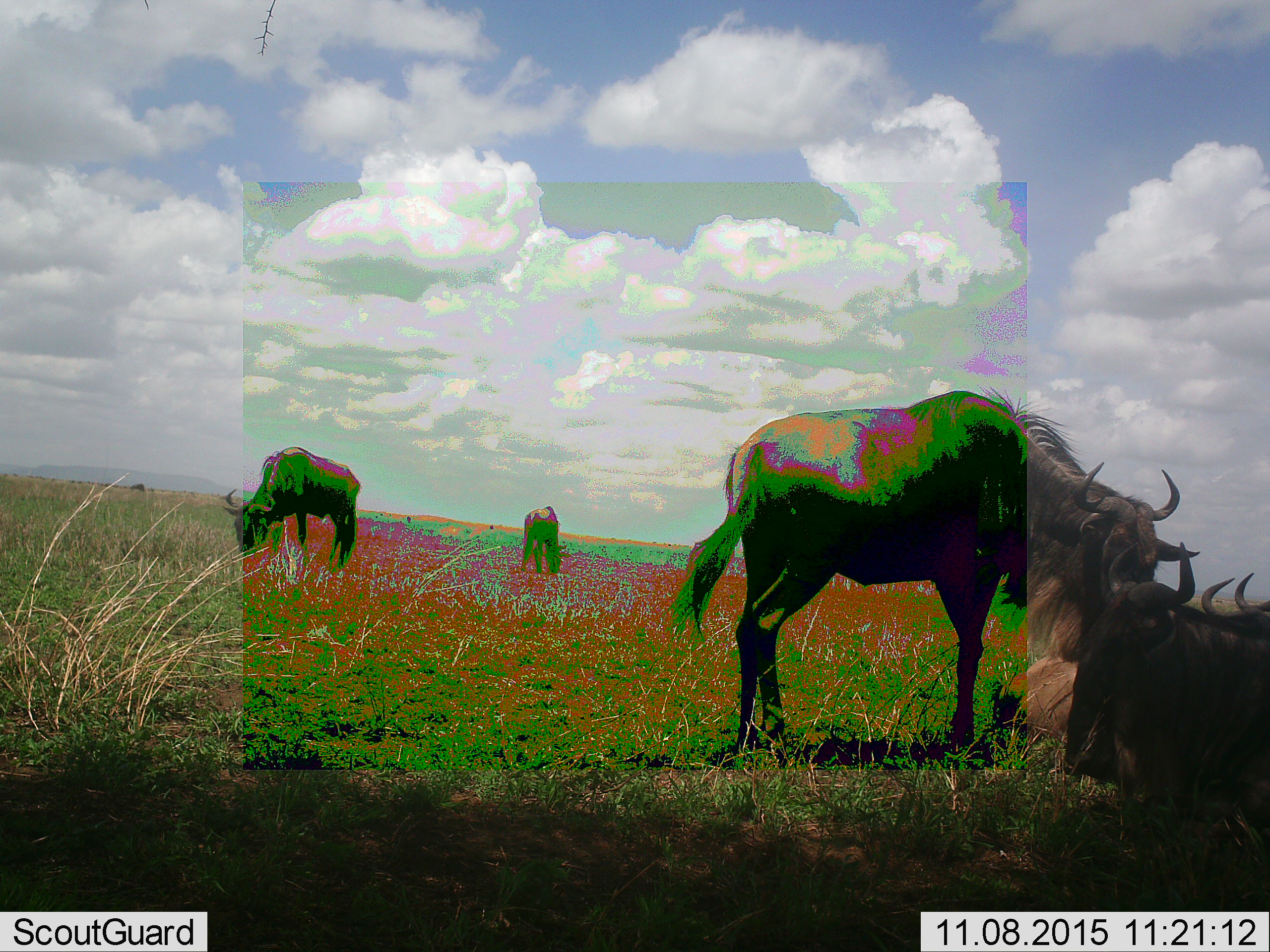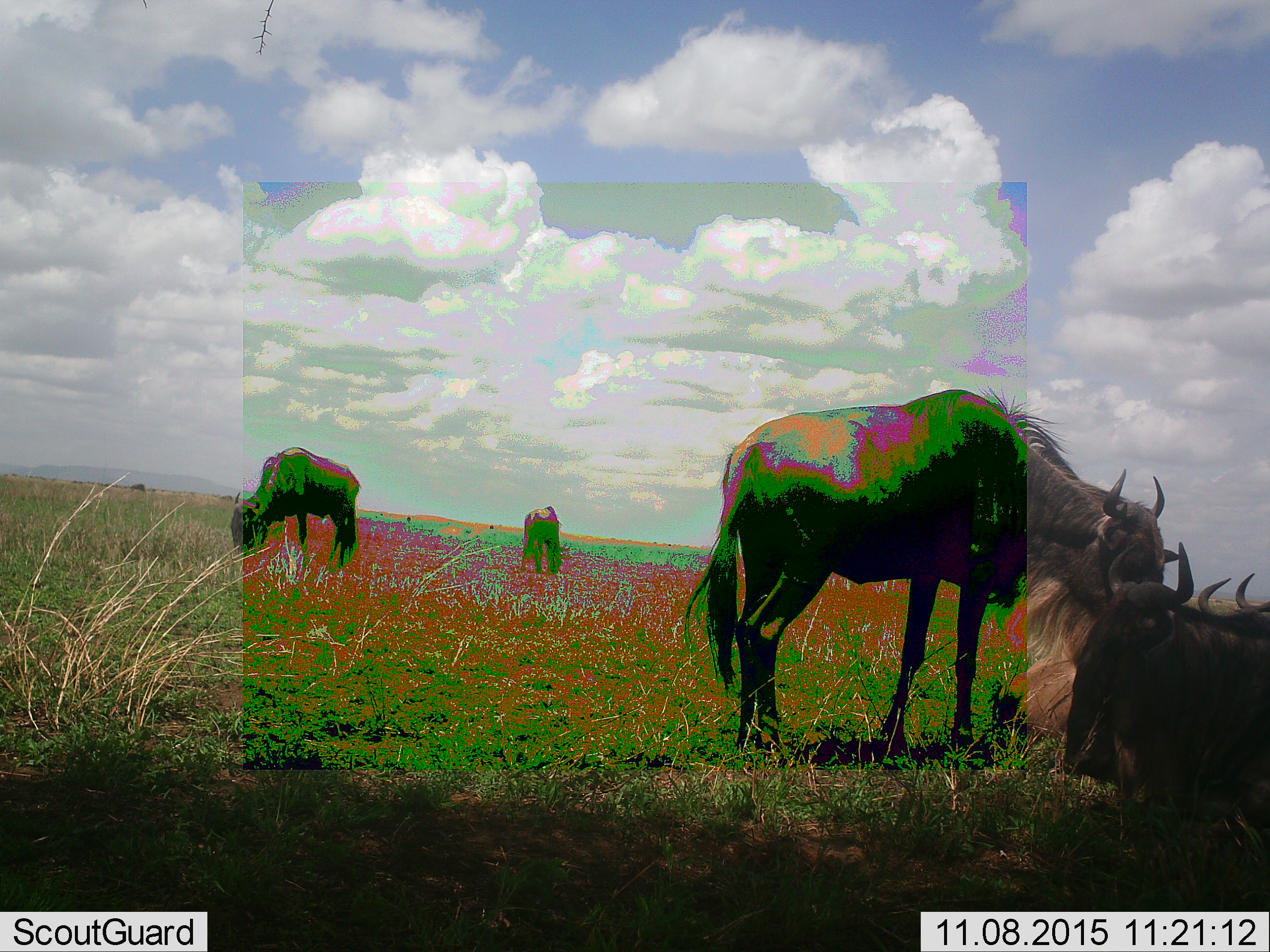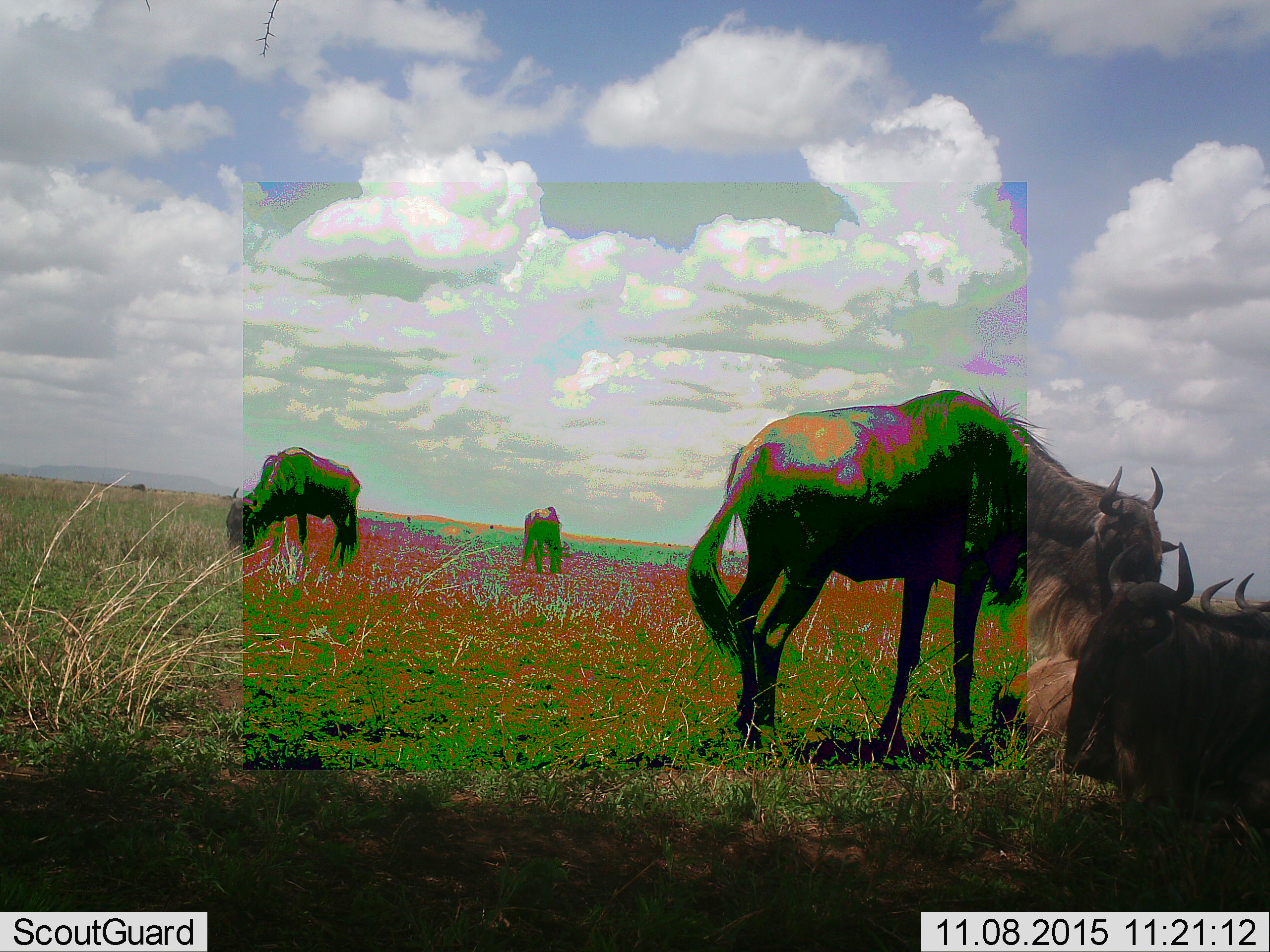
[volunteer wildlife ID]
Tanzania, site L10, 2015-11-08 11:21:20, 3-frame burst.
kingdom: Animalia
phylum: Chordata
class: Mammalia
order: Artiodactyla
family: Bovidae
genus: Connochaetes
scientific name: Connochaetes taurinus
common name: blue wildebeest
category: wildebeest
Wildebeest (blue wildebeest) (Connochaetes taurinus), count 5. Behavior (volunteer vote fractions): standing 75%, resting 75%, moving 12%, interacting 0%. Young present (vote fraction): 0%. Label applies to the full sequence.